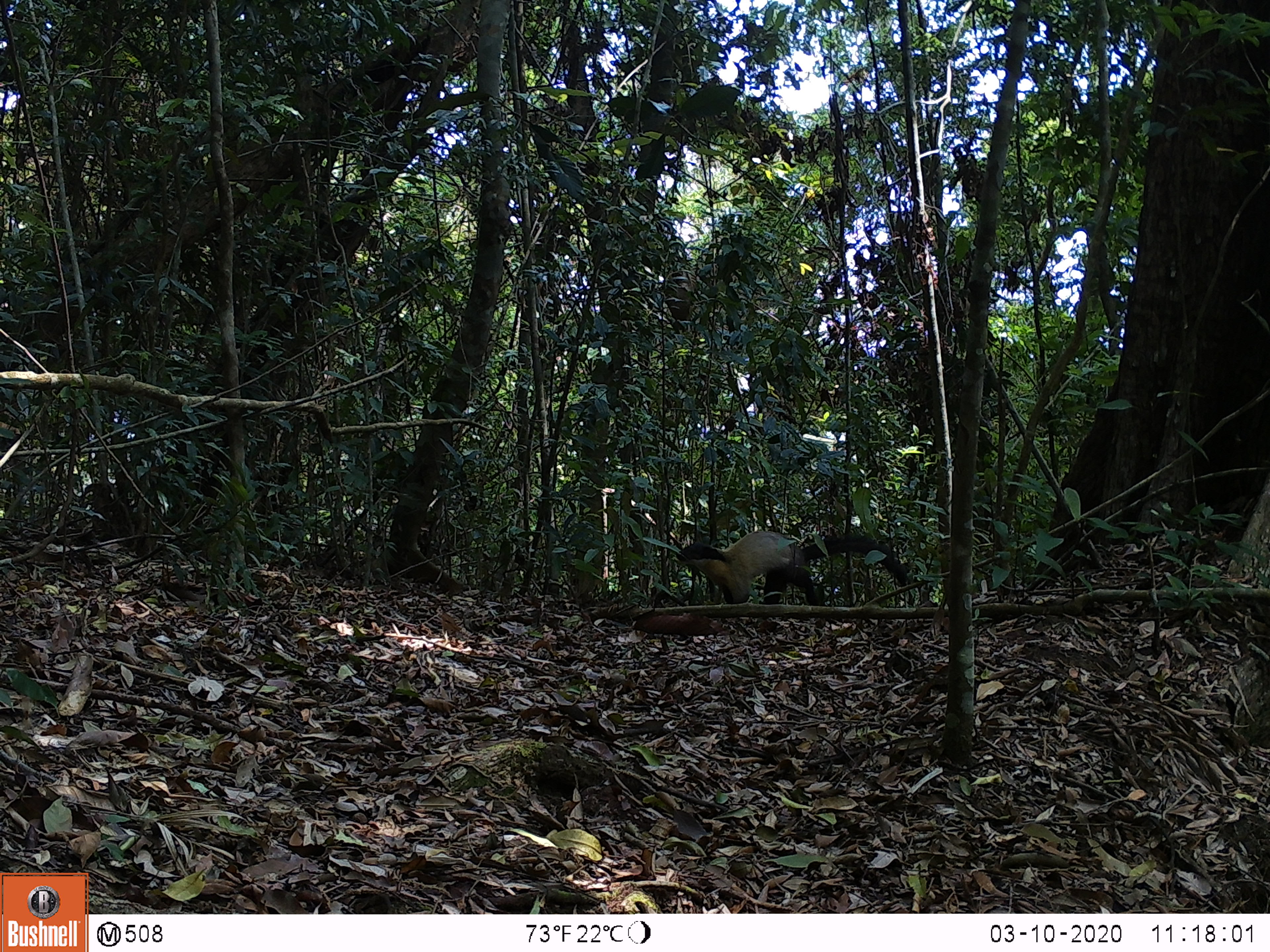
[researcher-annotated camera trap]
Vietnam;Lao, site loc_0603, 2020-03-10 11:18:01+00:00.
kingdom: Animalia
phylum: Chordata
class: Mammalia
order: Carnivora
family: Mustelidae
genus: Martes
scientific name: Martes flavigula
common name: yellow-throated marten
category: yellow throated marten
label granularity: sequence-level